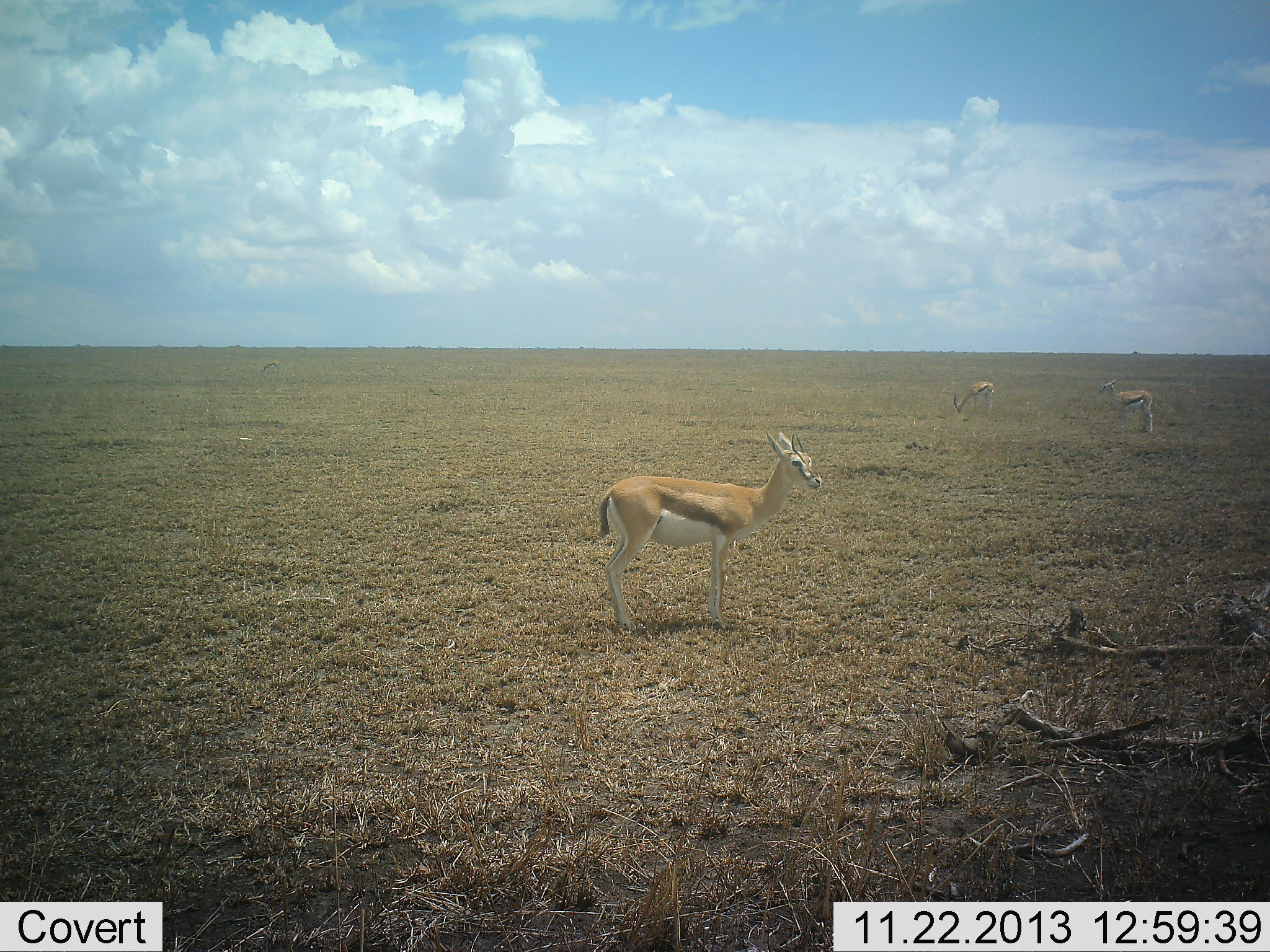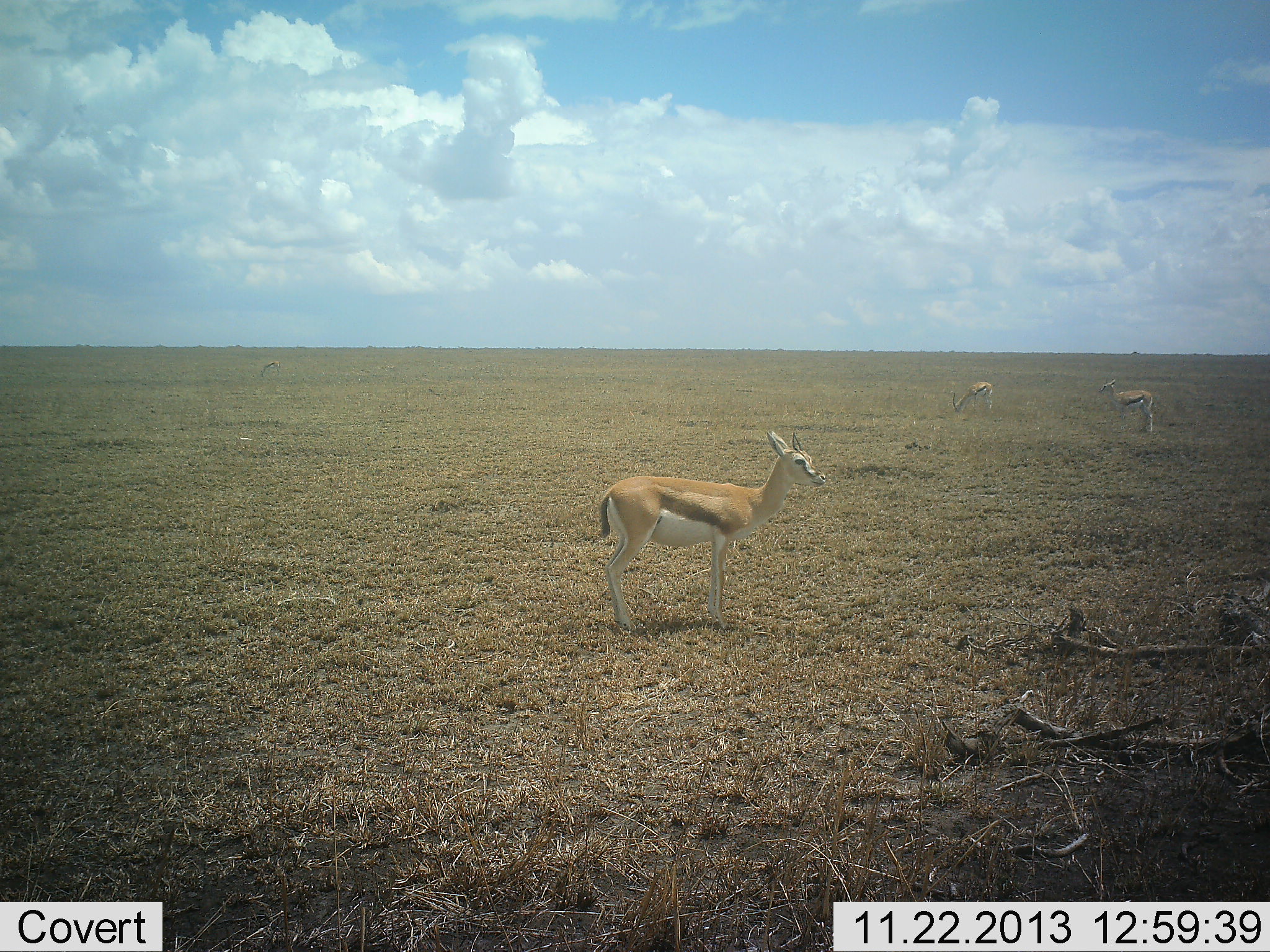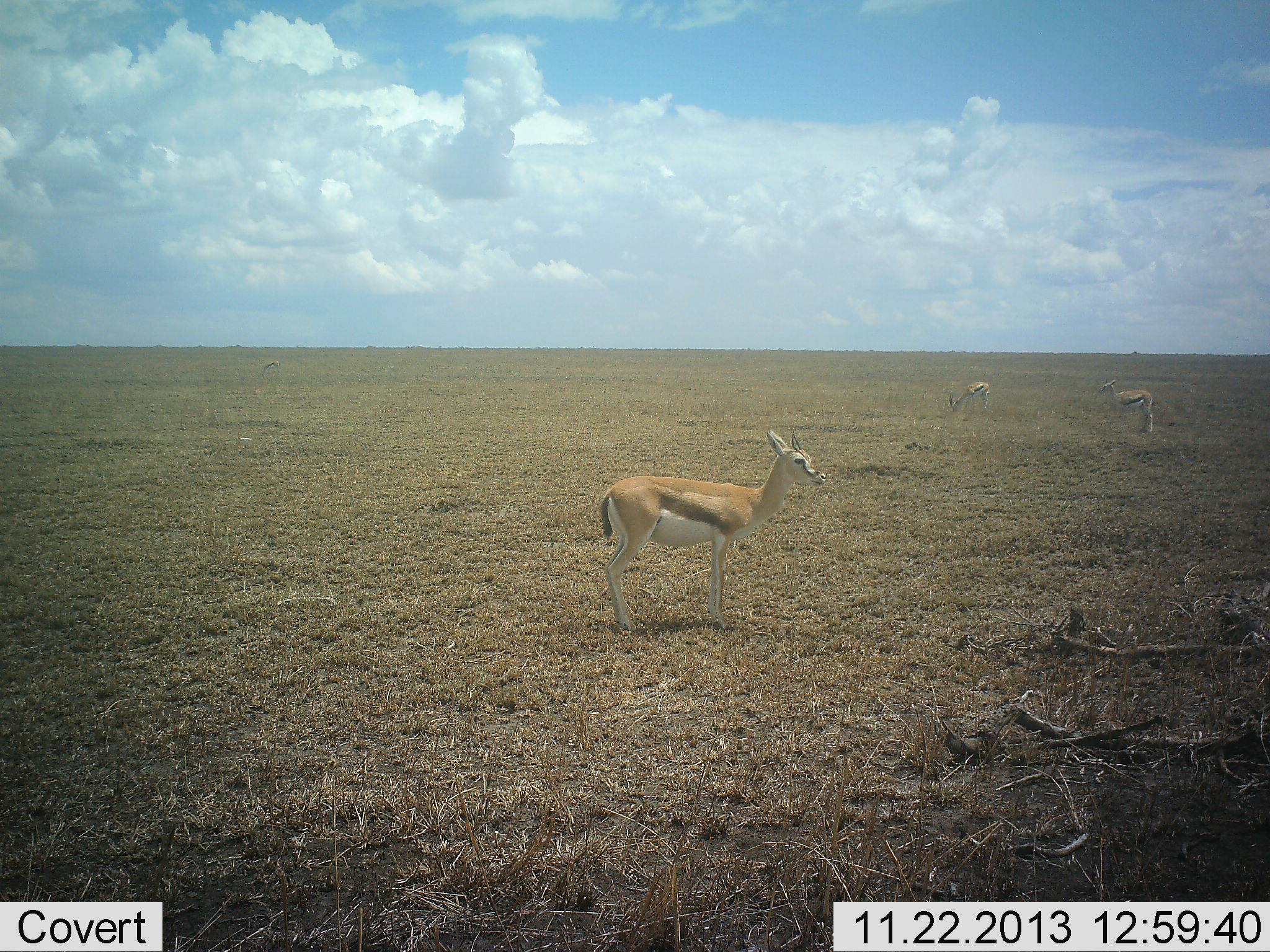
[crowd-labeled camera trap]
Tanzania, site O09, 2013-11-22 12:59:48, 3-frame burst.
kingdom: Animalia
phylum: Chordata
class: Mammalia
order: Artiodactyla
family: Bovidae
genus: Eudorcas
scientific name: Eudorcas thomsonii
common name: thomson's gazelle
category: gazellethomsons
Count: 3.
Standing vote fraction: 98%.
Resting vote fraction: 2%.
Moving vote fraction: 0%.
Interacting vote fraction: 0%.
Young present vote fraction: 0%.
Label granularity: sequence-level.